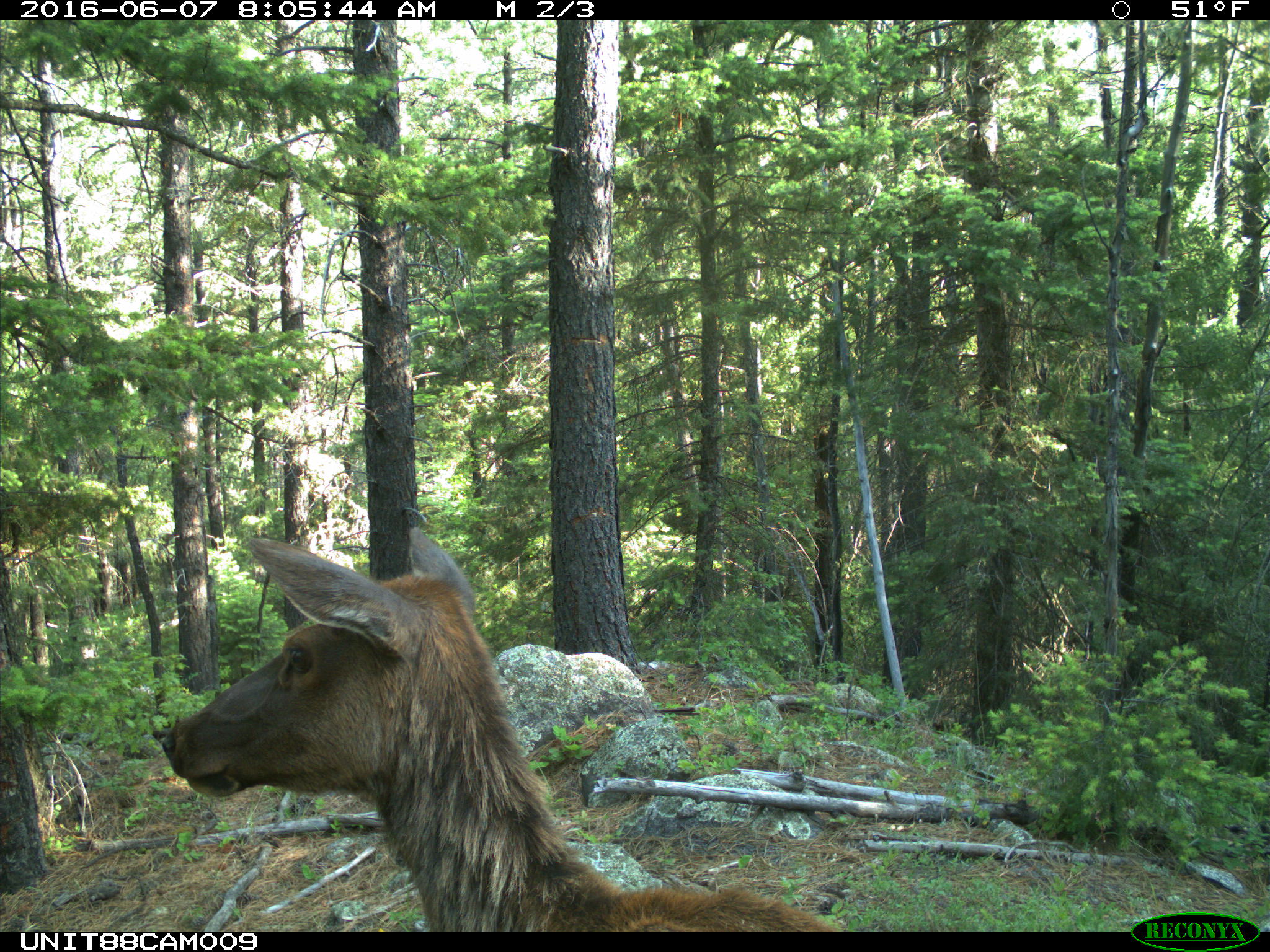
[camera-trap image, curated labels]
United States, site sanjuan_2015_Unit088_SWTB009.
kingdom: Animalia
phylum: Chordata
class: Mammalia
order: Artiodactyla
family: Cervidae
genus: Cervus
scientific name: Cervus elaphus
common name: red deer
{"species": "Cervus elaphus (red deer)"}